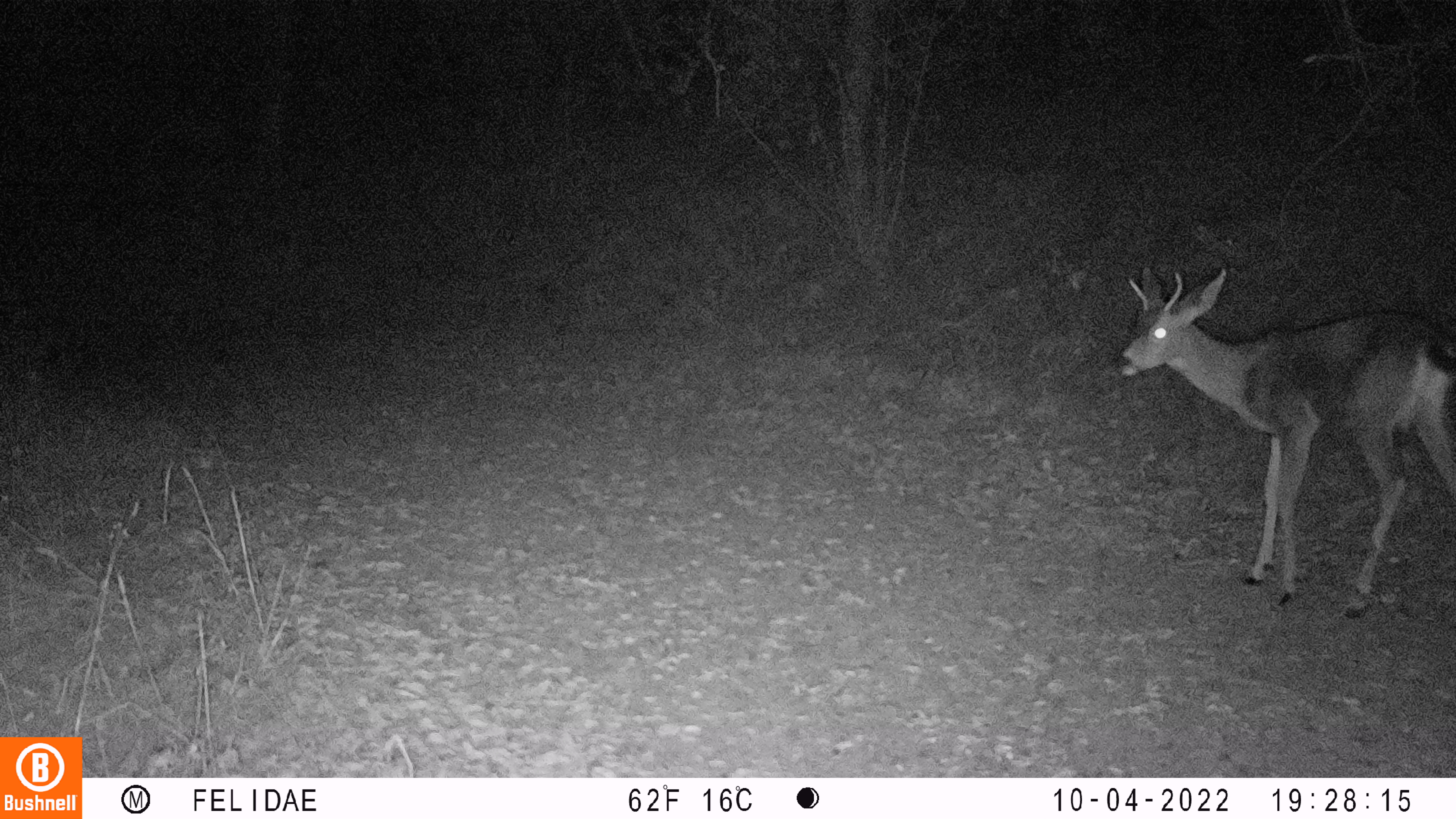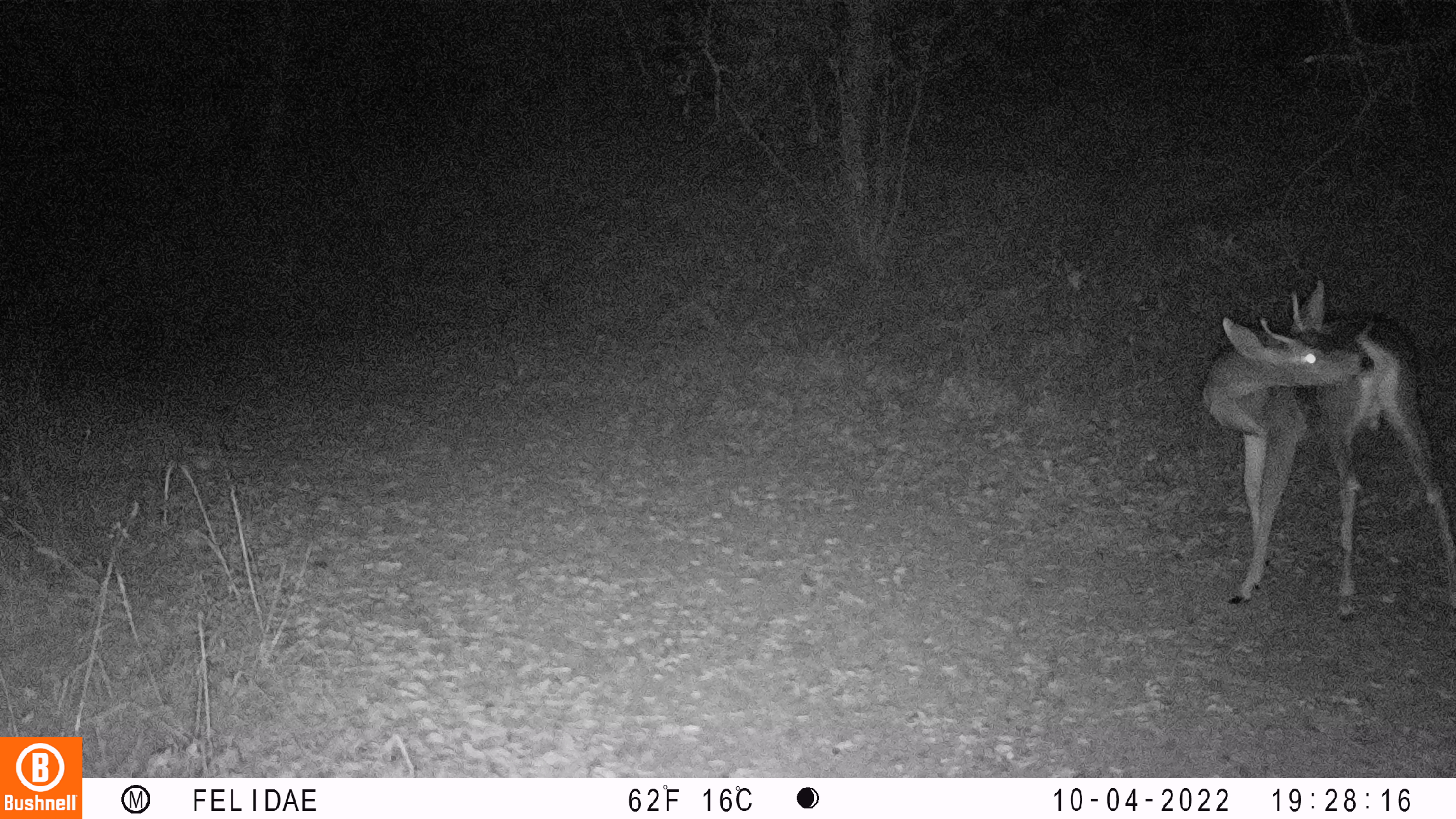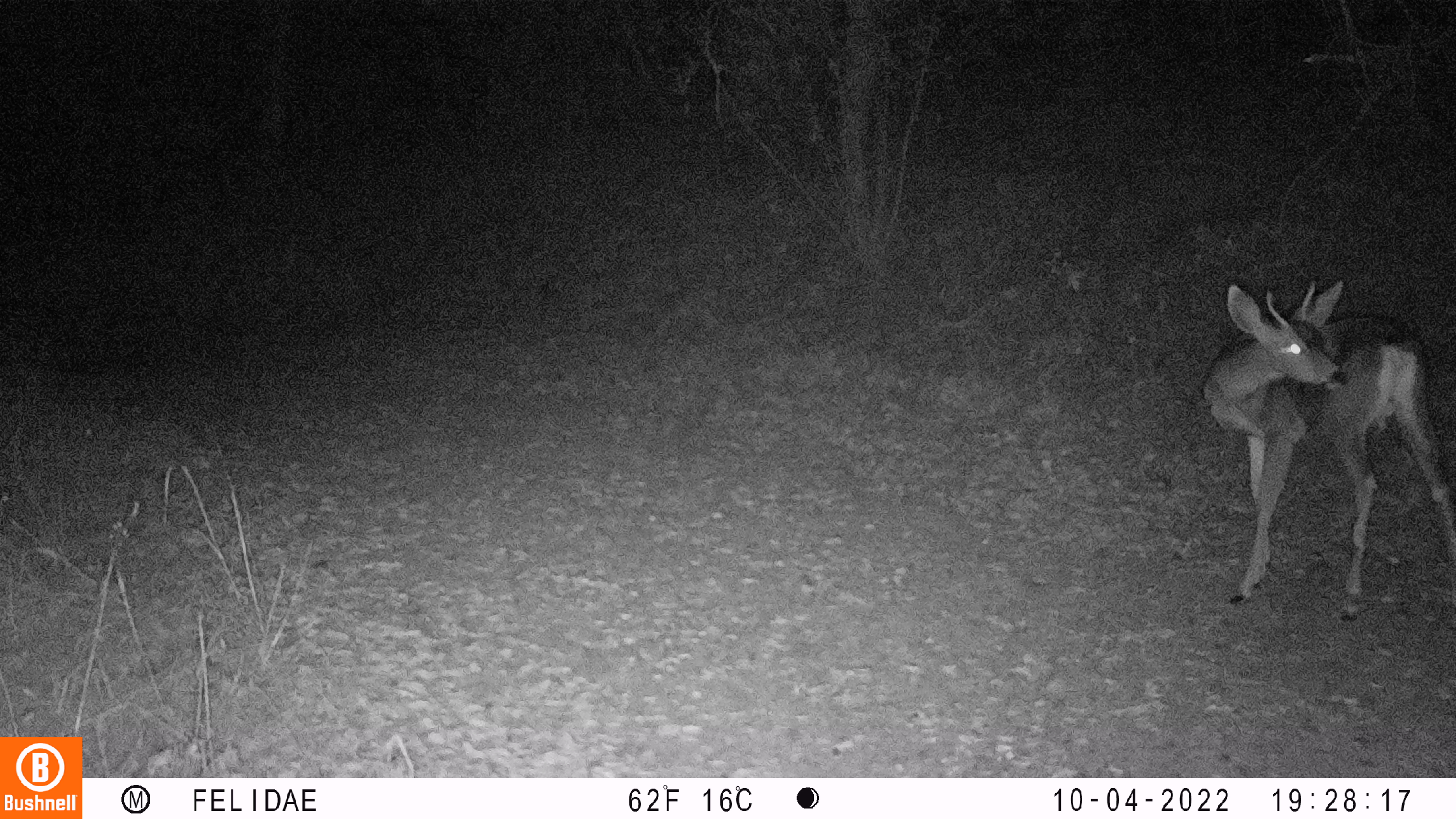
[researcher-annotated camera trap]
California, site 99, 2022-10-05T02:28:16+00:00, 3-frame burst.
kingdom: Animalia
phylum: Chordata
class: Mammalia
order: Artiodactyla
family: Cervidae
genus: Odocoileus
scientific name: Odocoileus hemionus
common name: mule deer